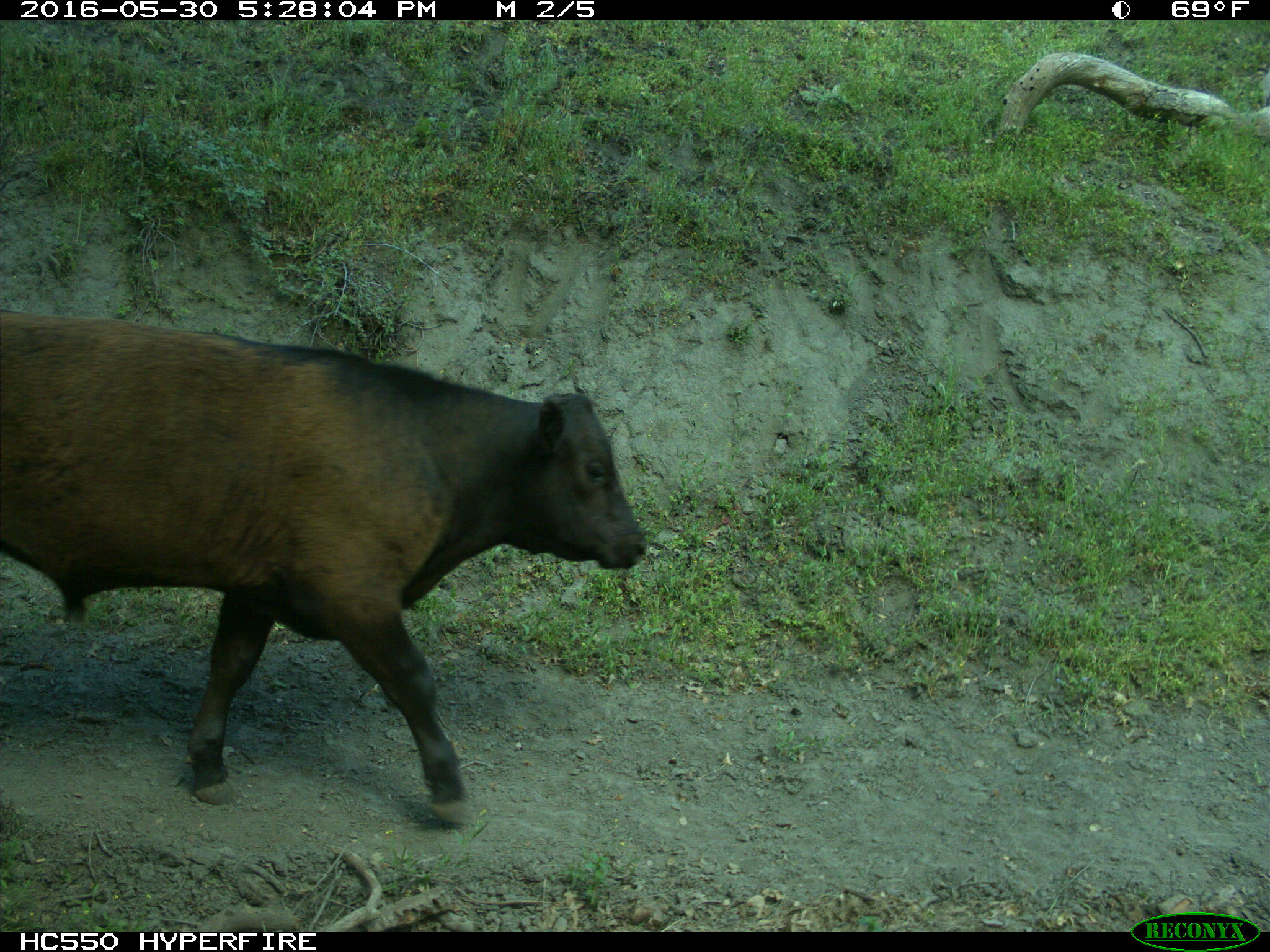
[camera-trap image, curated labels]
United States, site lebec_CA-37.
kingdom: Animalia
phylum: Chordata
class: Mammalia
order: Artiodactyla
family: Bovidae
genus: Bos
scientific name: Bos taurus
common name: domestic cow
Bos taurus (domestic cow).